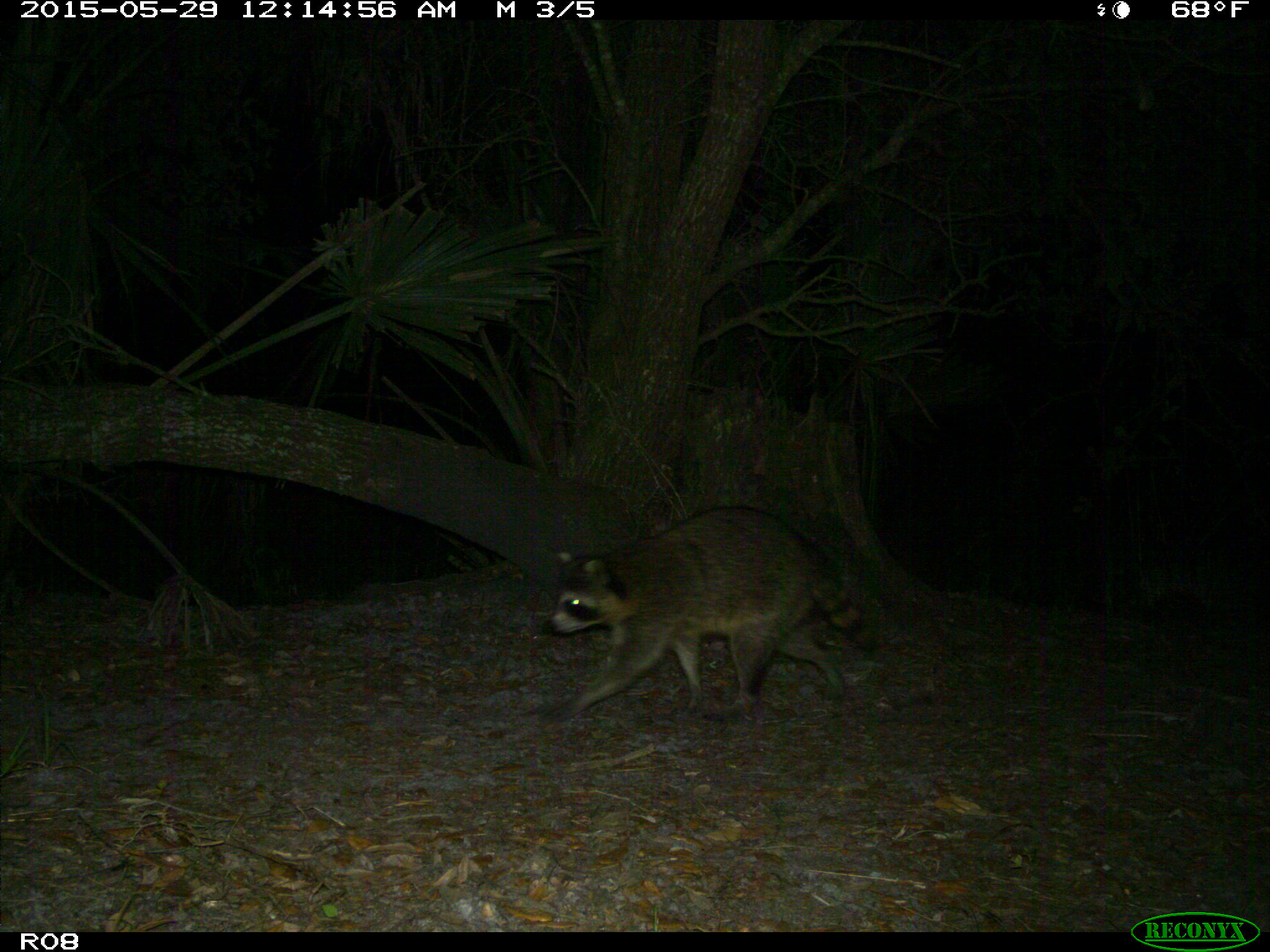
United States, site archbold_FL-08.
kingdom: Animalia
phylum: Chordata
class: Mammalia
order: Carnivora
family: Procyonidae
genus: Procyon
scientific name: Procyon lotor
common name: common raccoon